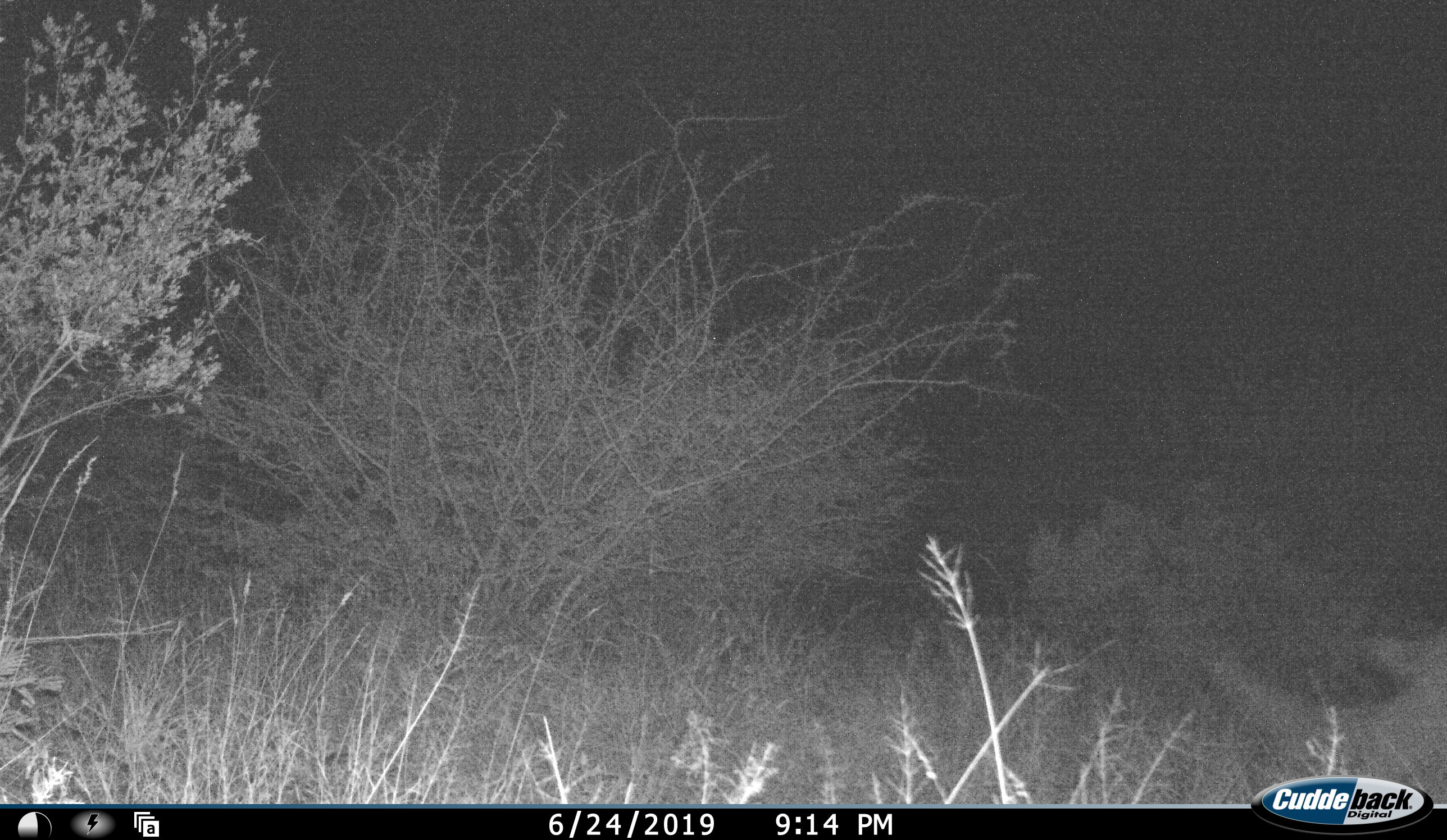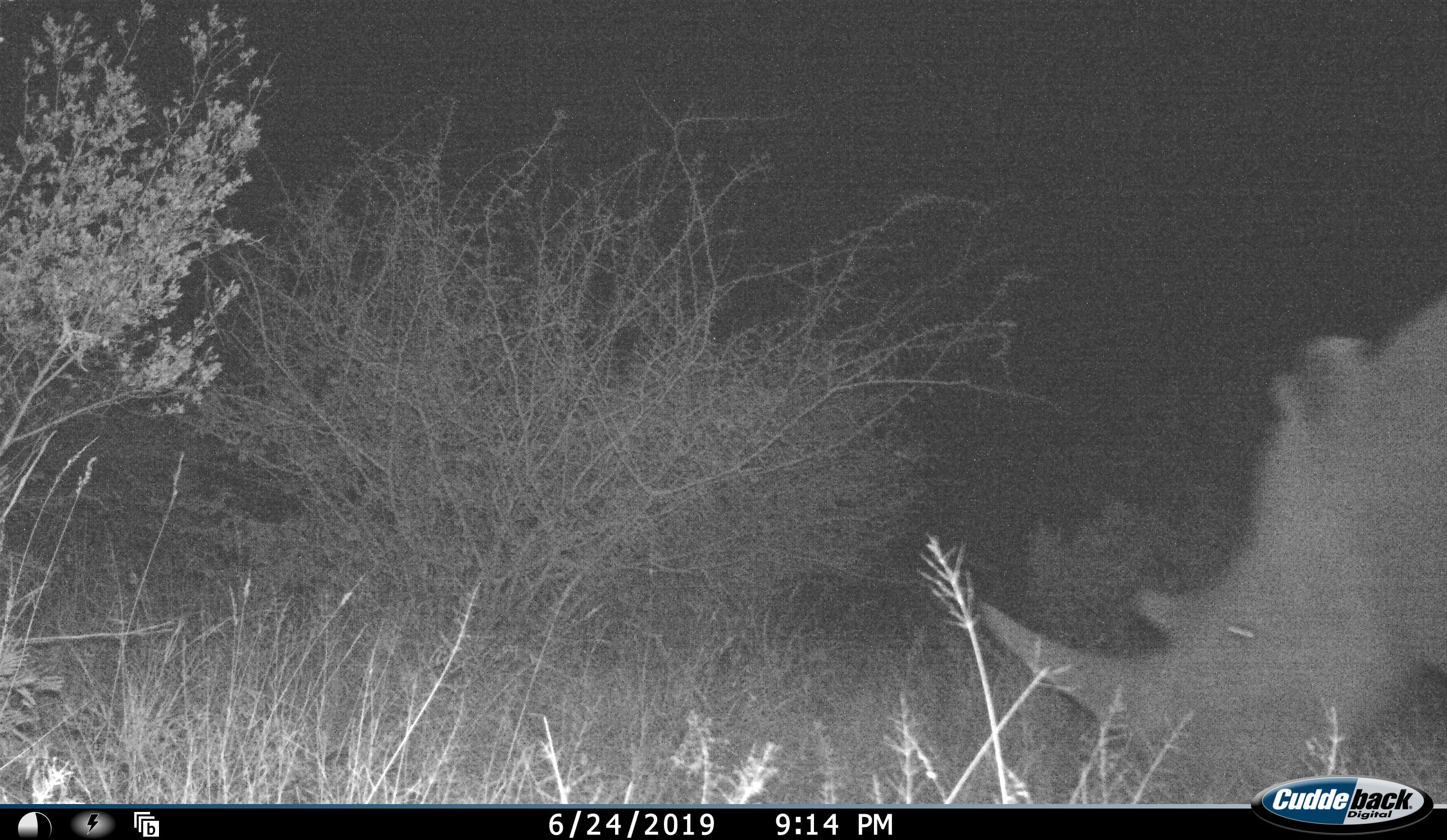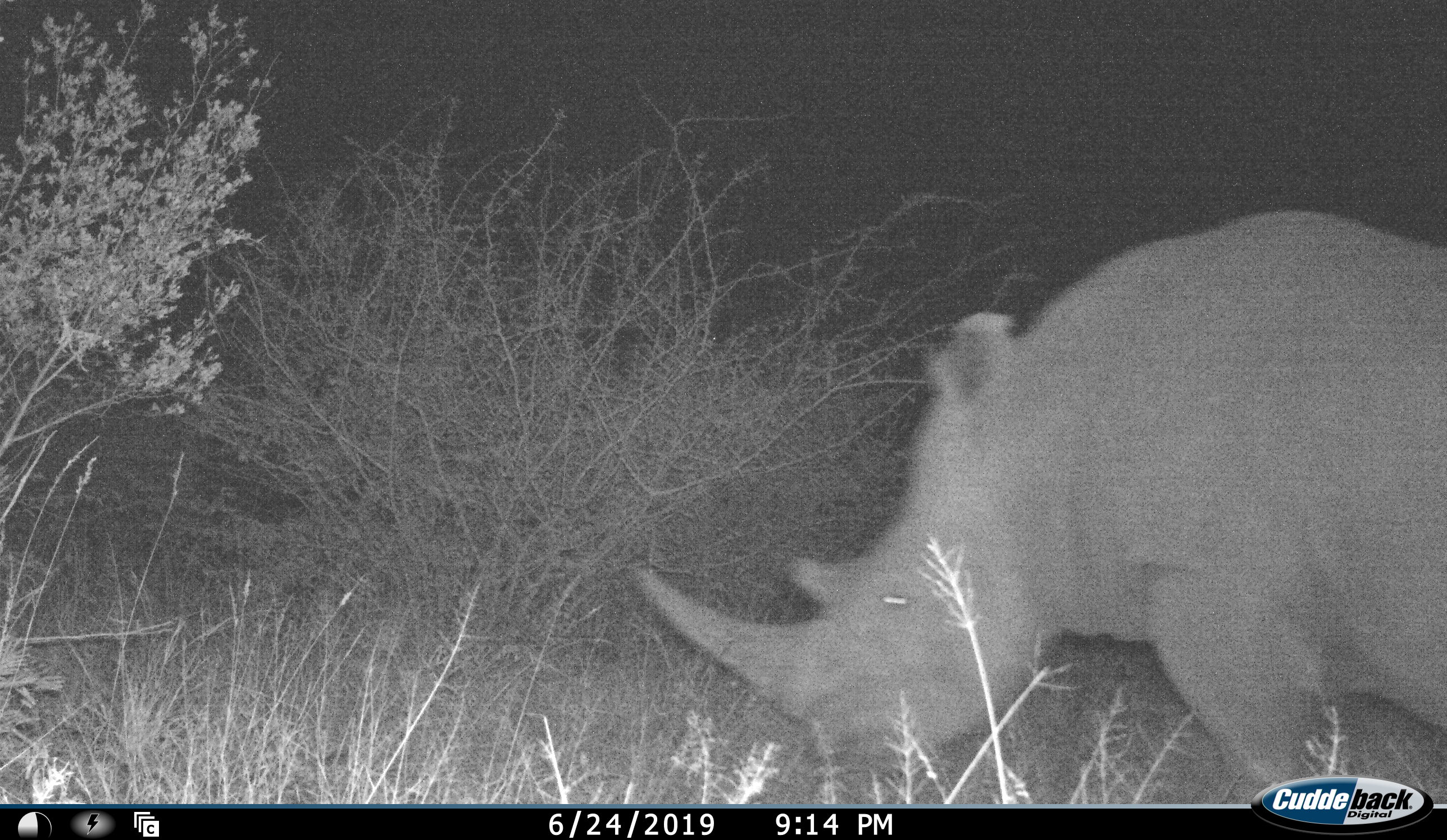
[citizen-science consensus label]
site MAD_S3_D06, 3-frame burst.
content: unidentified animal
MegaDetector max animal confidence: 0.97